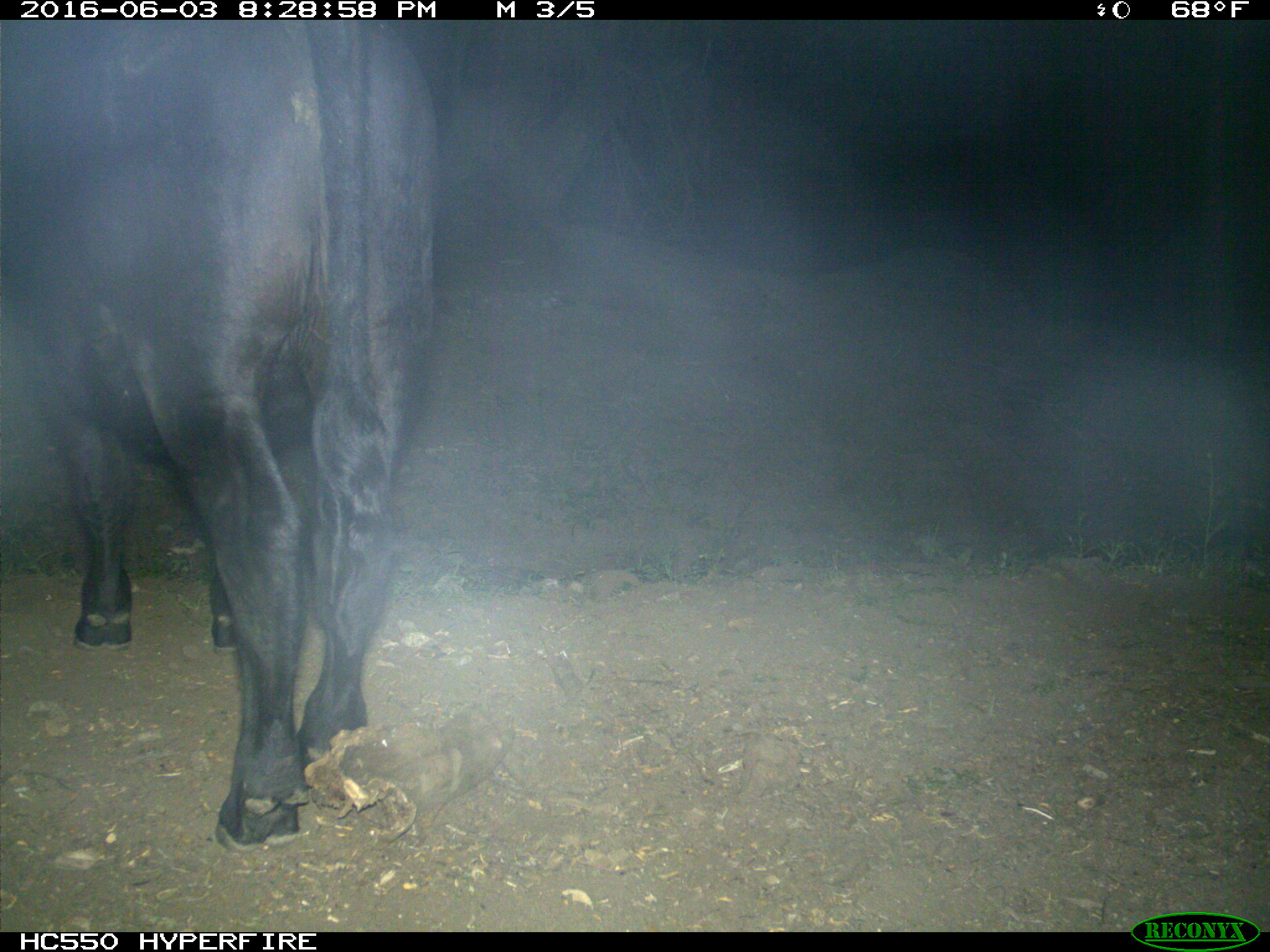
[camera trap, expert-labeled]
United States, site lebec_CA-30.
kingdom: Animalia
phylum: Chordata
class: Mammalia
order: Artiodactyla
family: Bovidae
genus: Bos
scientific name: Bos taurus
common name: domestic cow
Bos taurus (domestic cow).